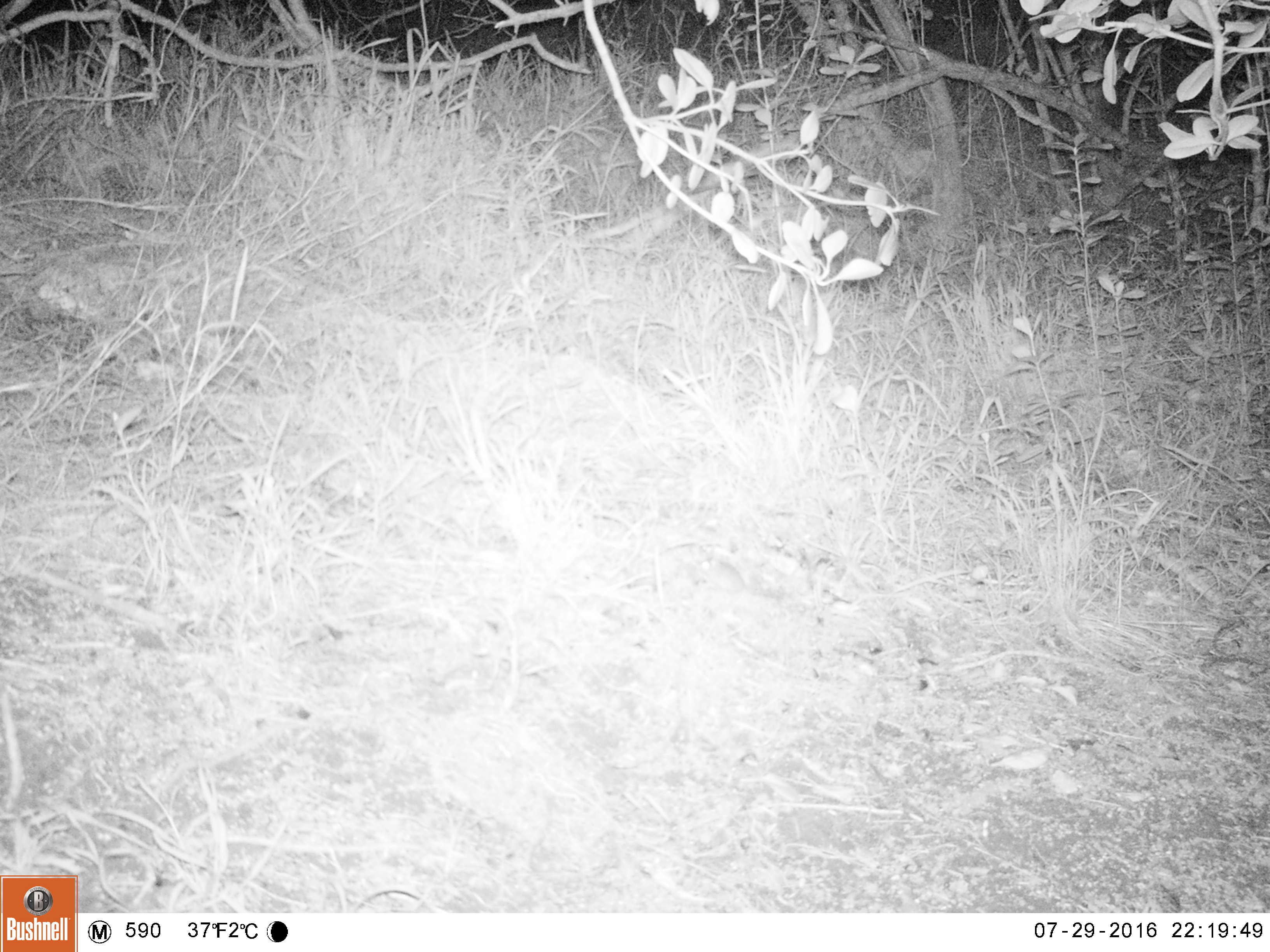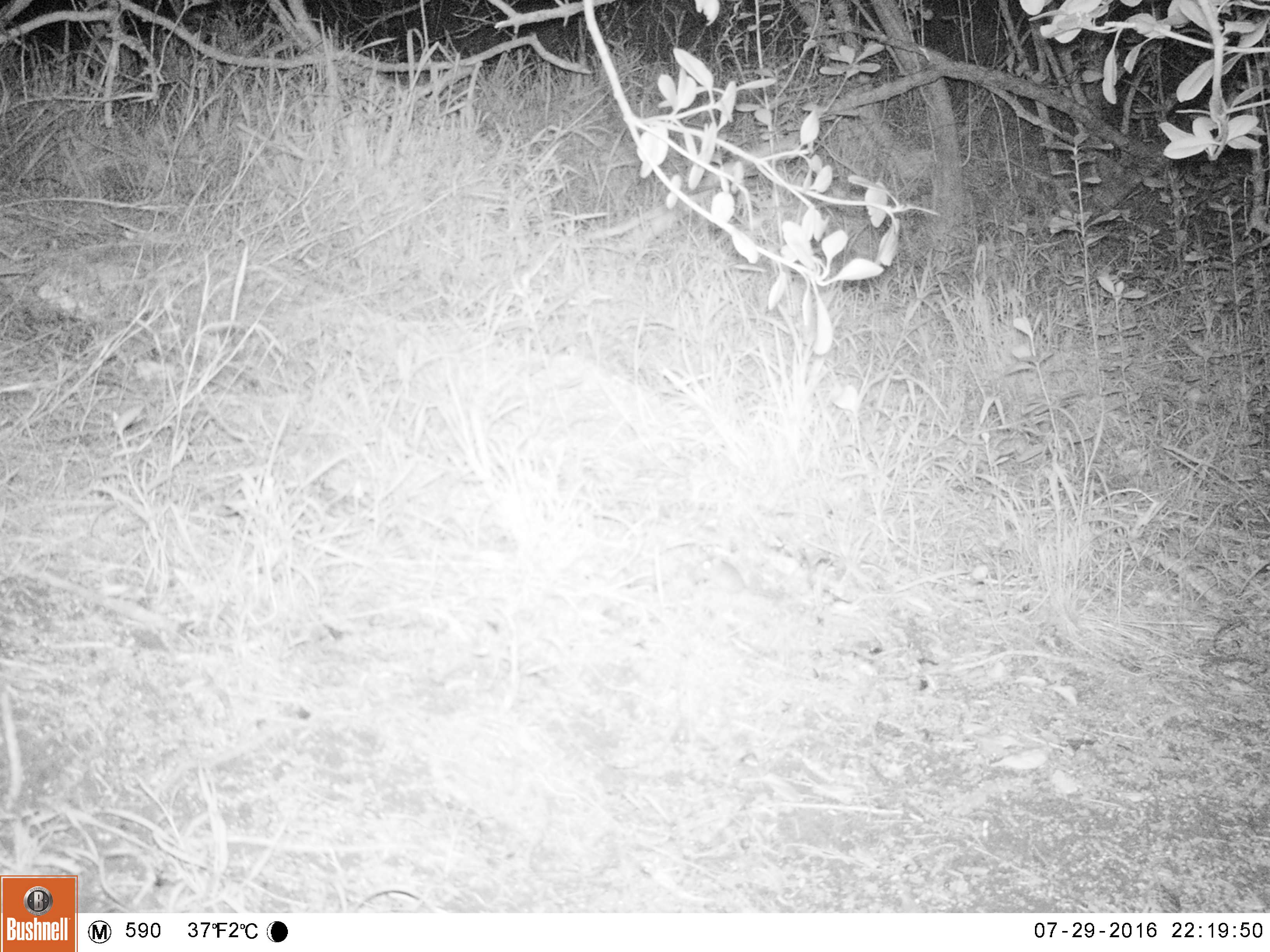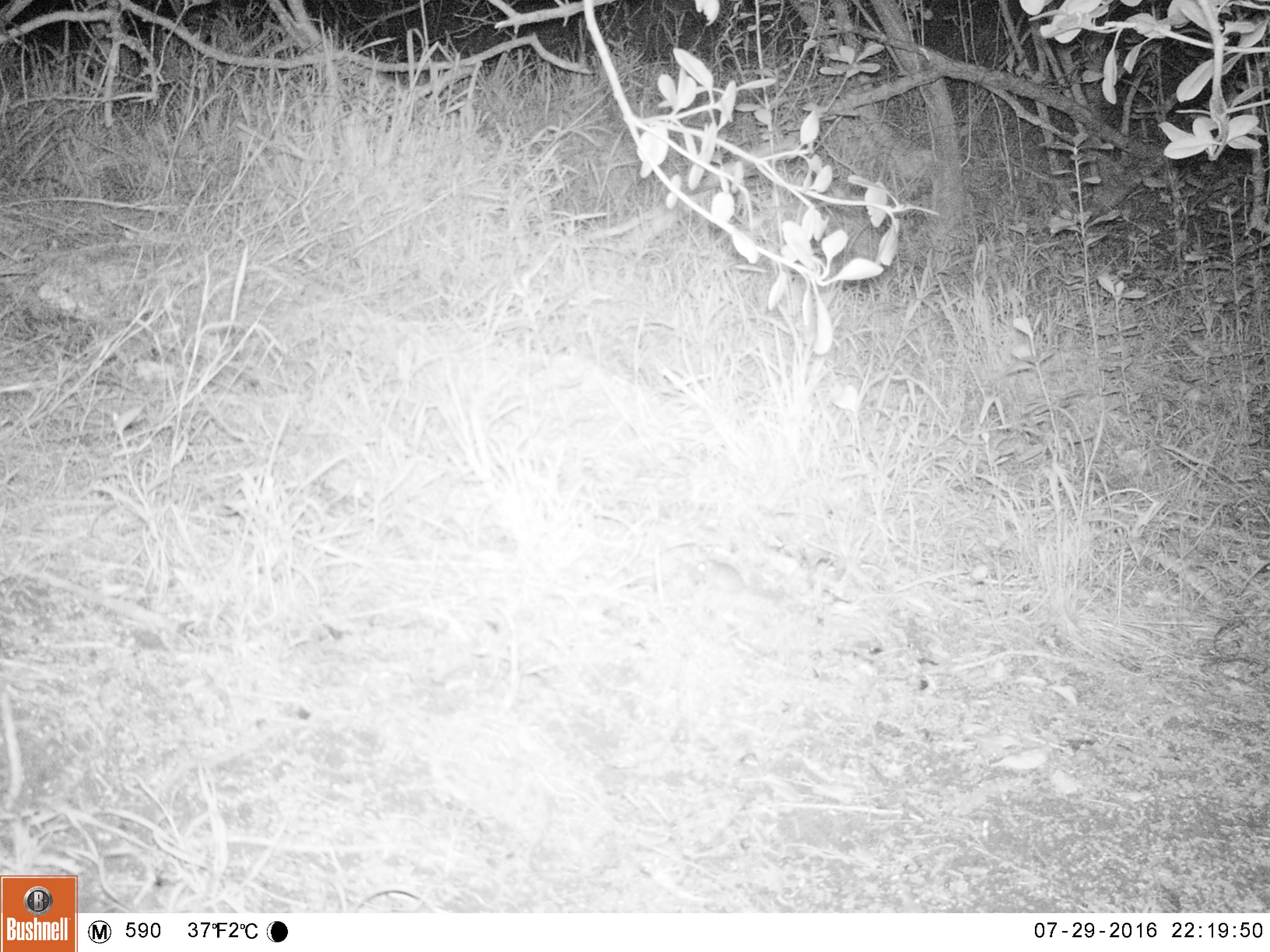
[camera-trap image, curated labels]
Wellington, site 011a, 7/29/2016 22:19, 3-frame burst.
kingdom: Animalia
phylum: Chordata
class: Mammalia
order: Rodentia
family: Muridae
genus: Mus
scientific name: Mus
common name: mouse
Mouse (Mus).